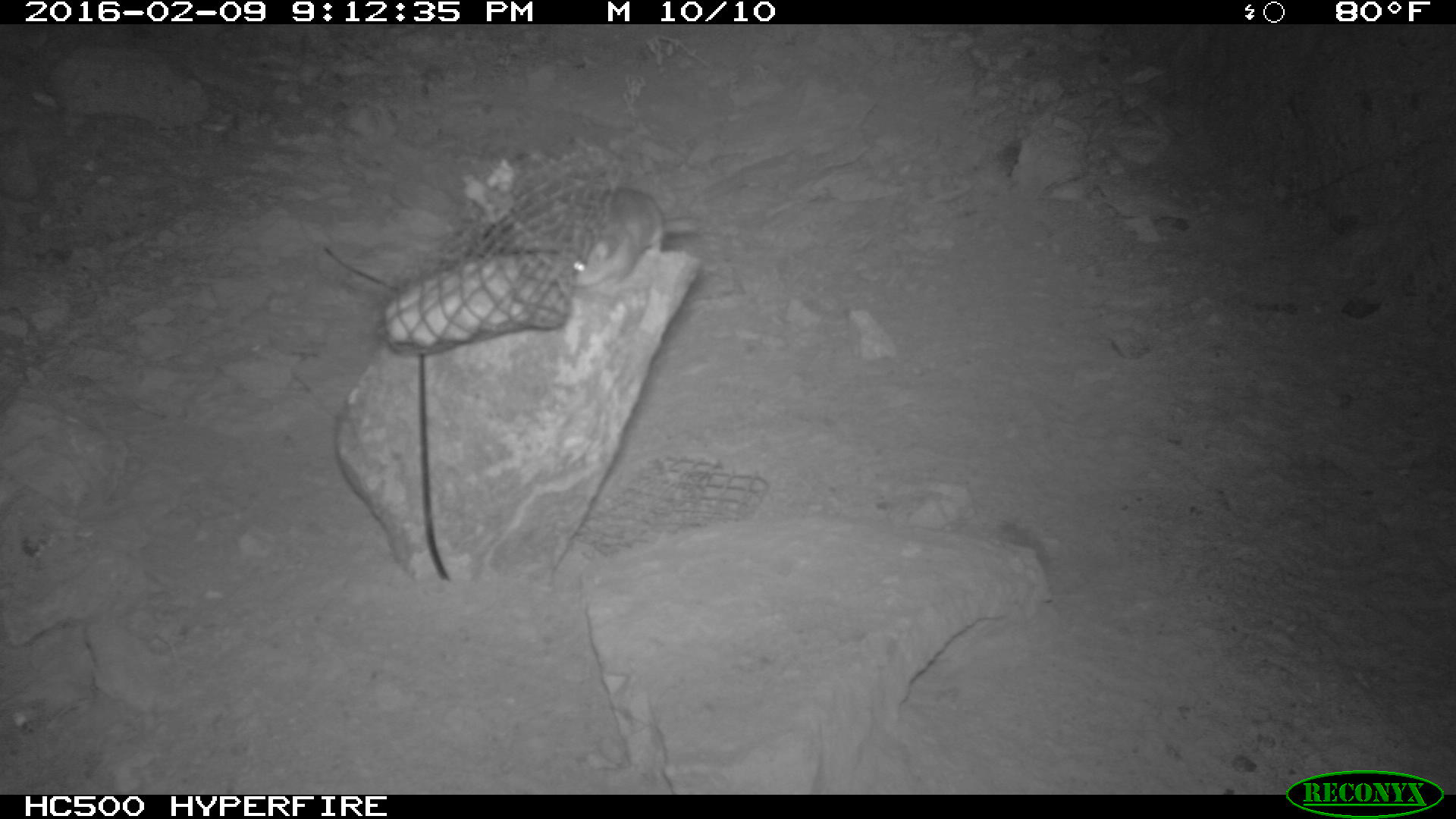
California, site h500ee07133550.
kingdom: Animalia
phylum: Chordata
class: Mammalia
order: Rodentia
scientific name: Rodentia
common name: rodent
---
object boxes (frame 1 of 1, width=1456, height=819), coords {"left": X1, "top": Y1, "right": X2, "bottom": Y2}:
rodent: {"left": 569, "top": 187, "right": 695, "bottom": 287}